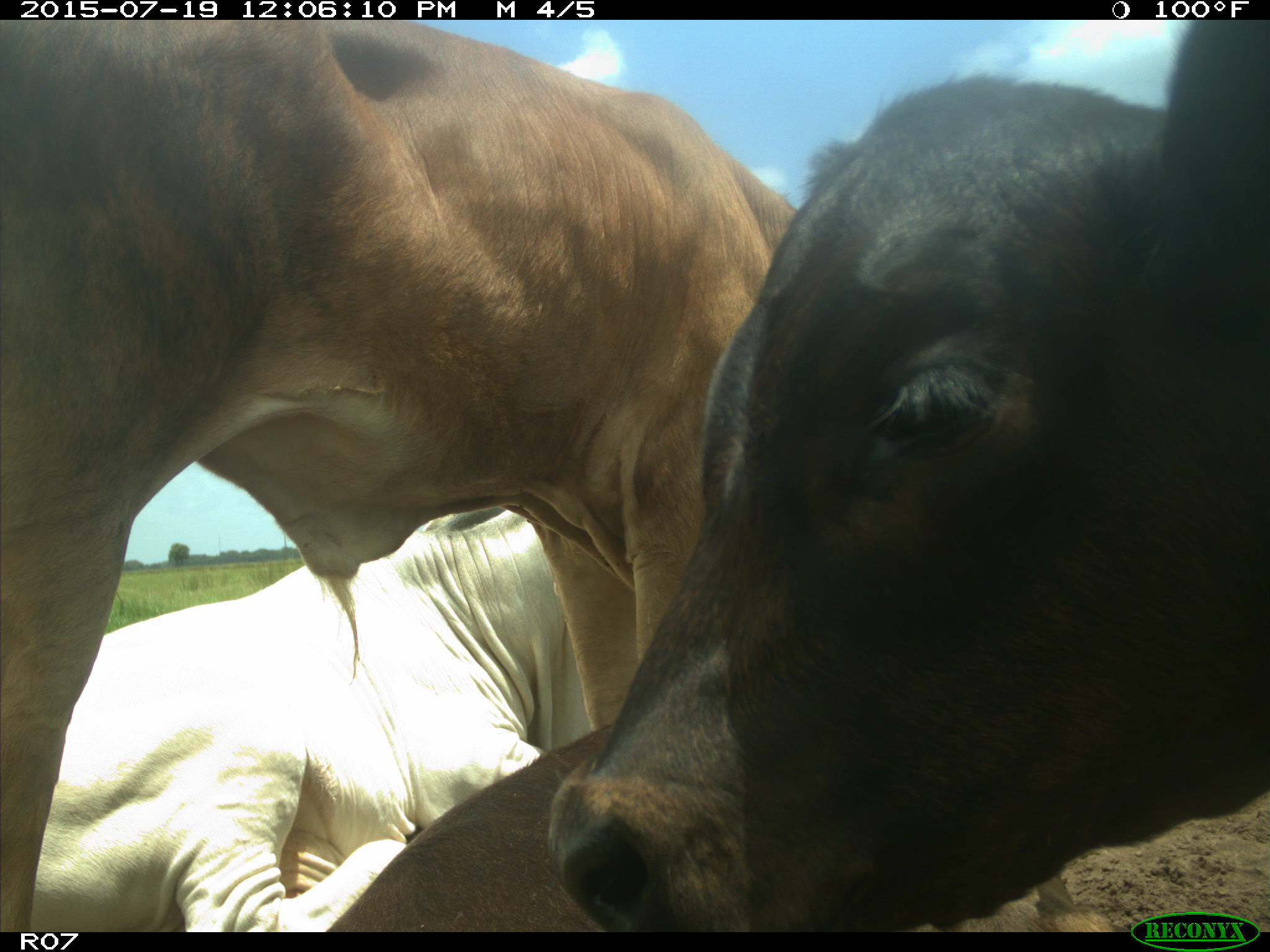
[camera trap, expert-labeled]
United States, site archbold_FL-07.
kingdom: Animalia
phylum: Chordata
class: Mammalia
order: Artiodactyla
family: Bovidae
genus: Bos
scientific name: Bos taurus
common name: domestic cow